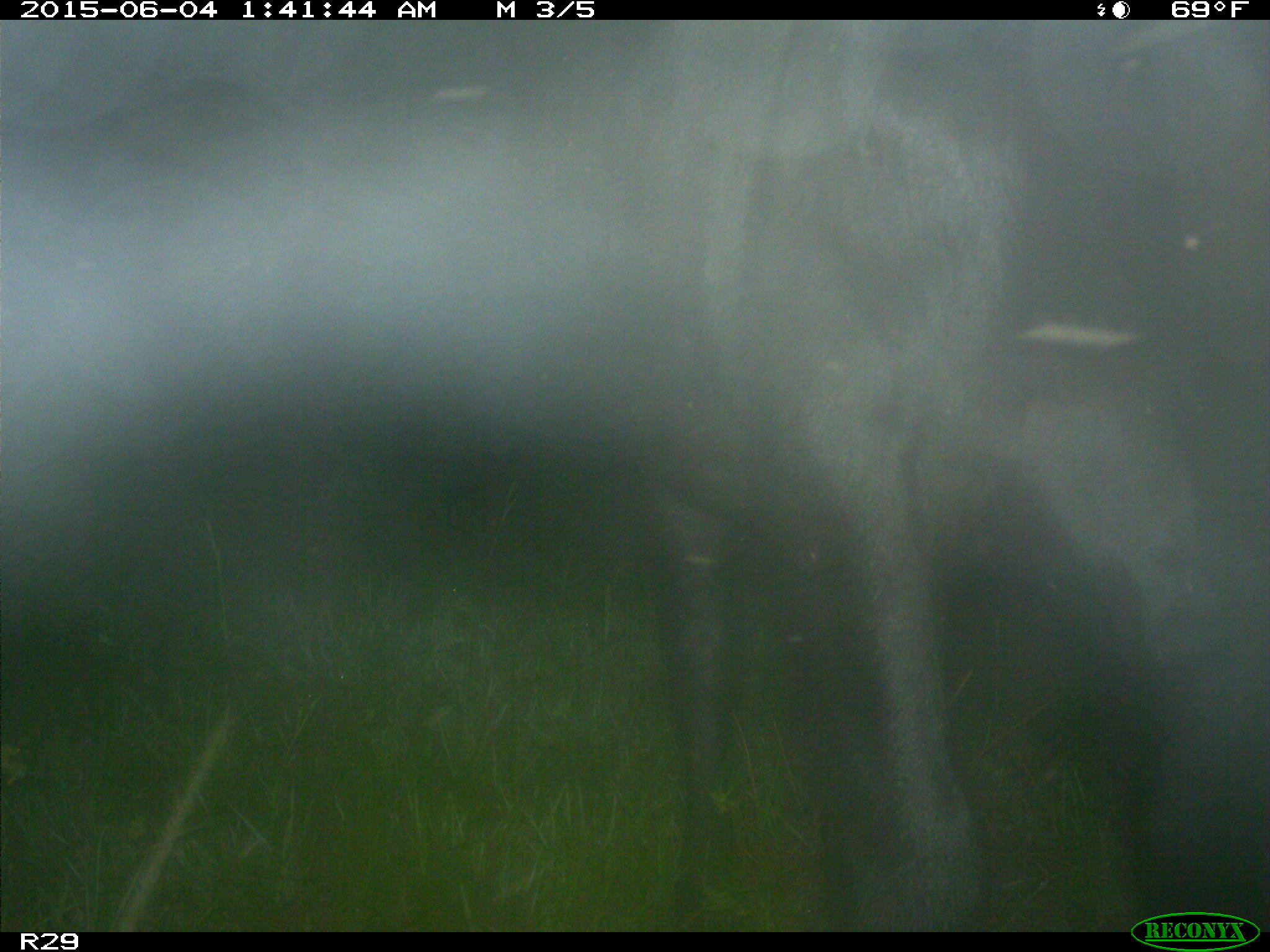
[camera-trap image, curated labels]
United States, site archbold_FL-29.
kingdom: Animalia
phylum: Chordata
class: Mammalia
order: Artiodactyla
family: Bovidae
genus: Bos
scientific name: Bos taurus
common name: domestic cow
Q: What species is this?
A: Bos taurus (domestic cow).